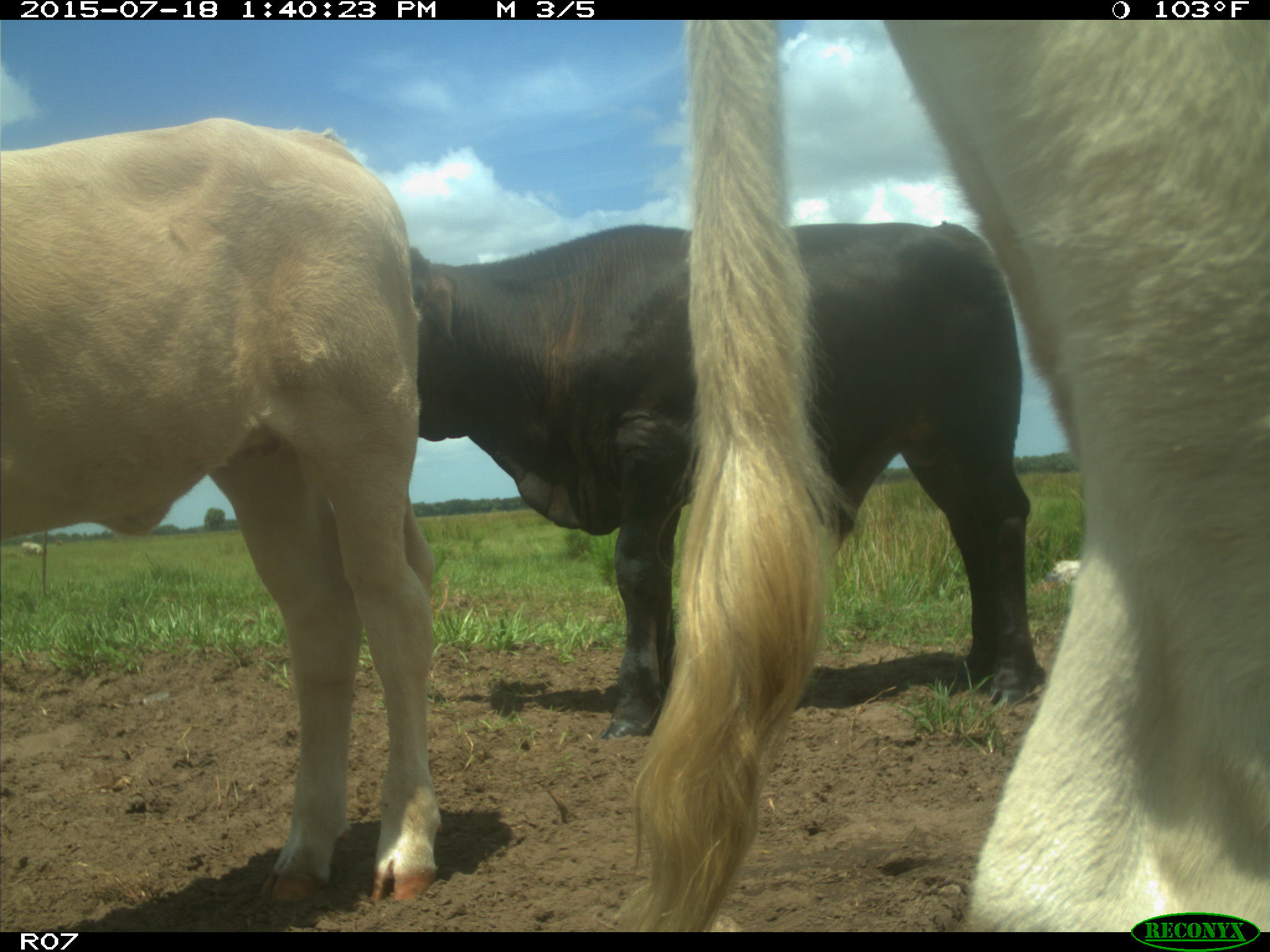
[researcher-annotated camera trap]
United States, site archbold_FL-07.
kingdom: Animalia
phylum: Chordata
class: Mammalia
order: Artiodactyla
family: Bovidae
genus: Bos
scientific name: Bos taurus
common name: domestic cow